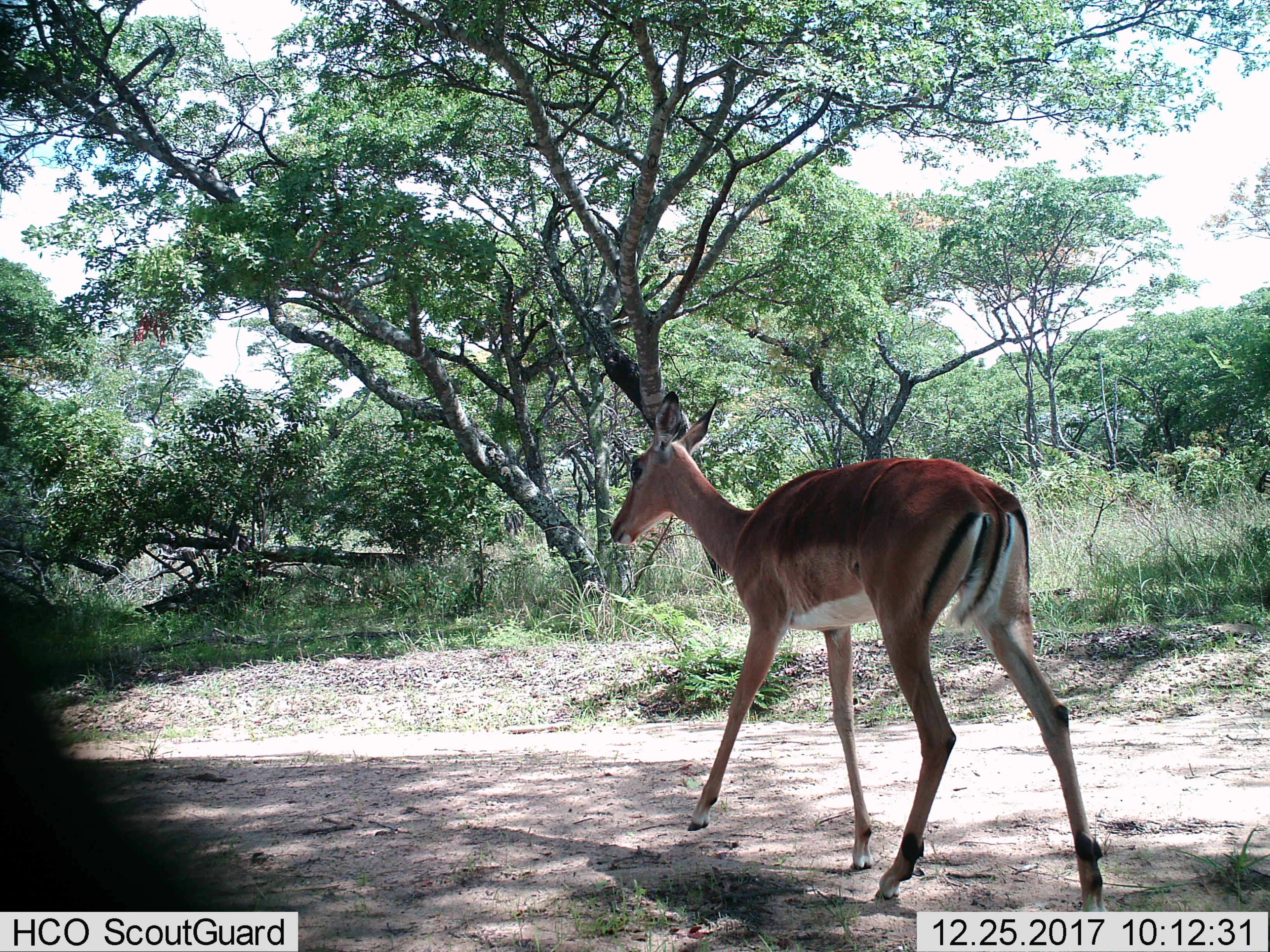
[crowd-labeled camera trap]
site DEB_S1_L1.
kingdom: Animalia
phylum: Chordata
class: Mammalia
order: Artiodactyla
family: Bovidae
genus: Aepyceros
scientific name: Aepyceros melampus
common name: impala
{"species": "impala (Aepyceros melampus)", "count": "1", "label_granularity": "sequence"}